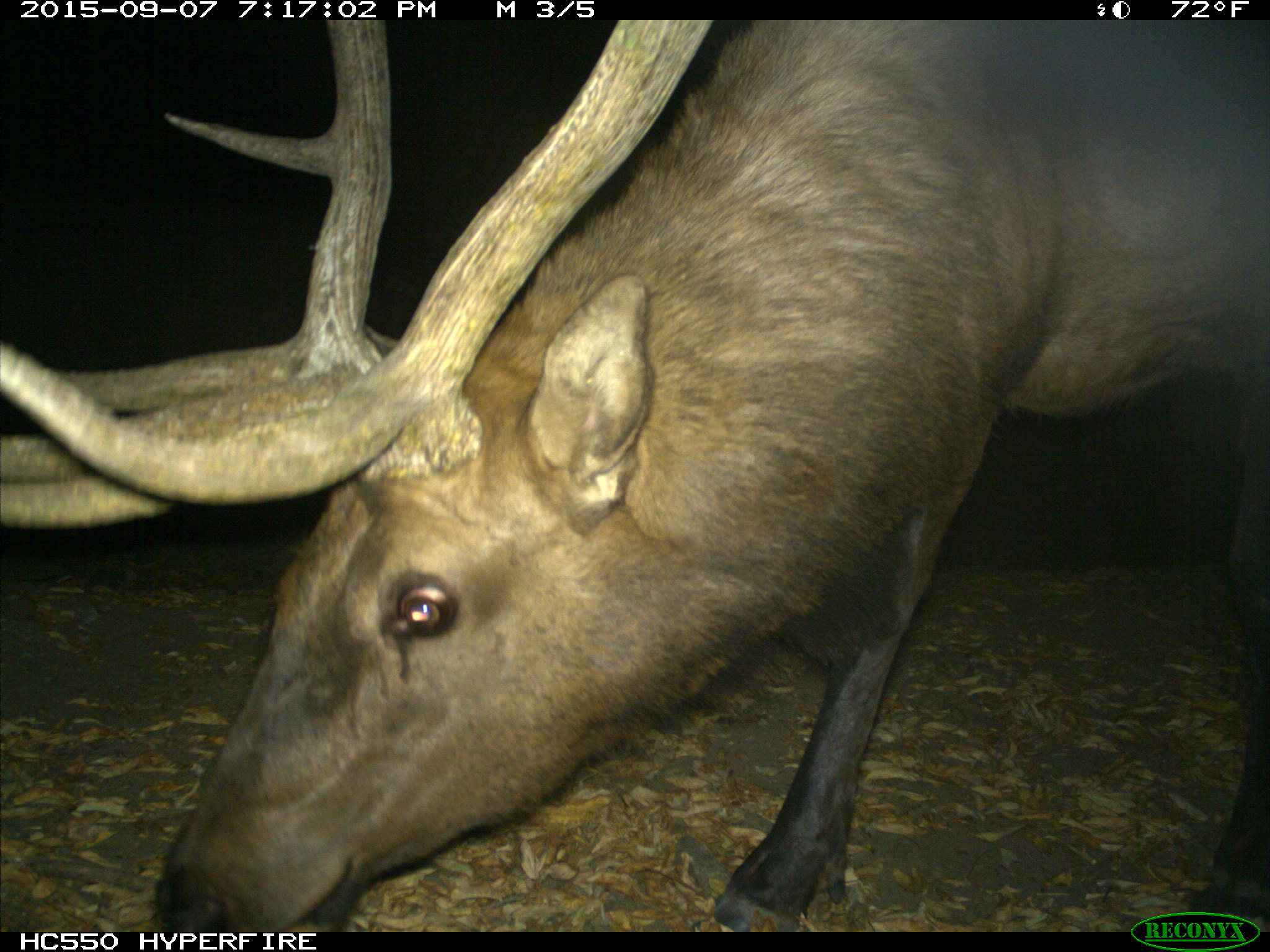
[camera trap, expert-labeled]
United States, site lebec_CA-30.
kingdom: Animalia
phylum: Chordata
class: Mammalia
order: Artiodactyla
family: Cervidae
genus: Cervus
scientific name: Cervus canadensis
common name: elk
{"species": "Cervus canadensis (elk)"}